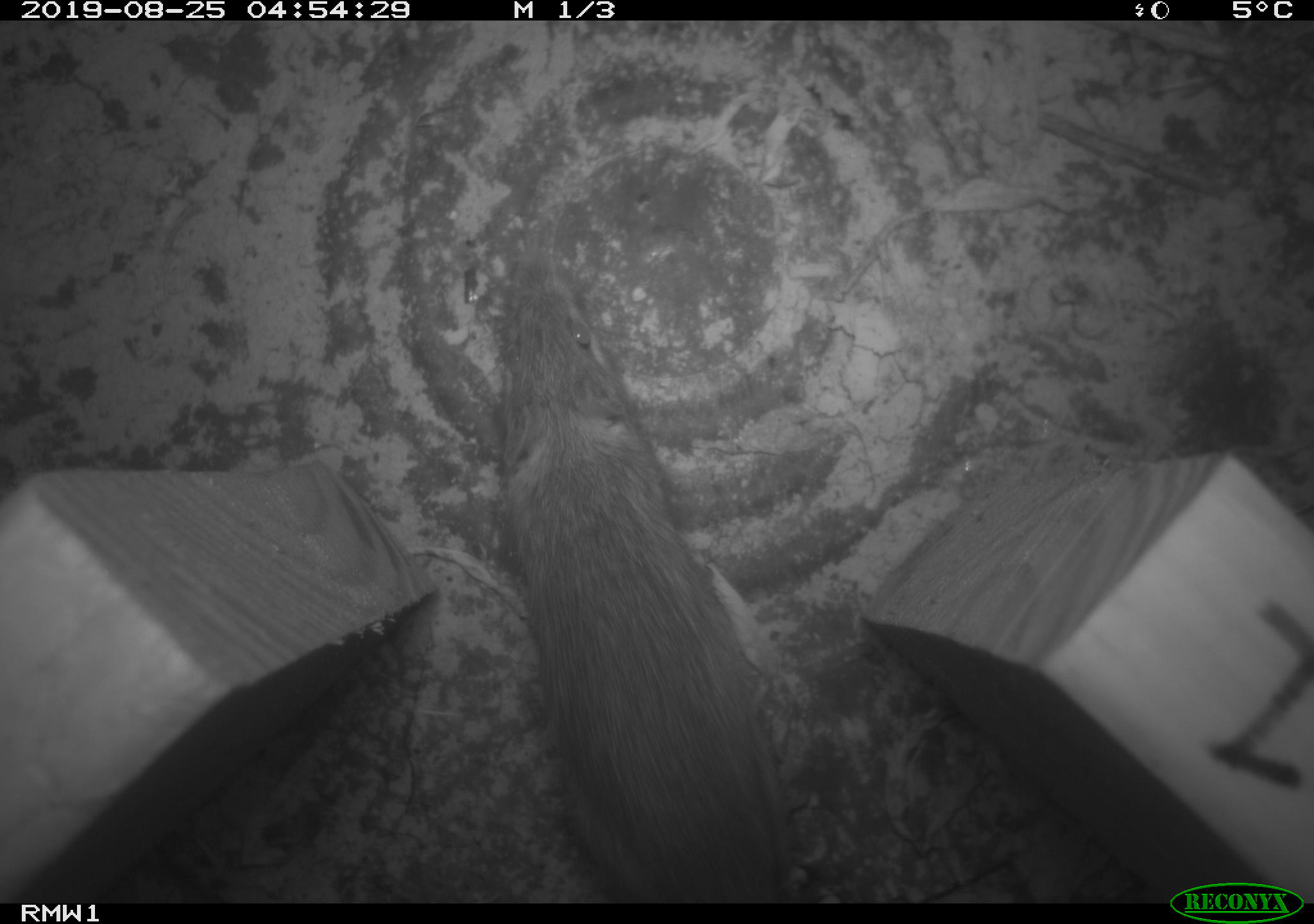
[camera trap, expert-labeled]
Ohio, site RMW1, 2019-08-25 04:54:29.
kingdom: Animalia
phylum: Chordata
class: Mammalia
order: Rodentia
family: Zapodidae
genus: Napaeozapus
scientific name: Napaeozapus insignis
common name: woodland jumping mouse